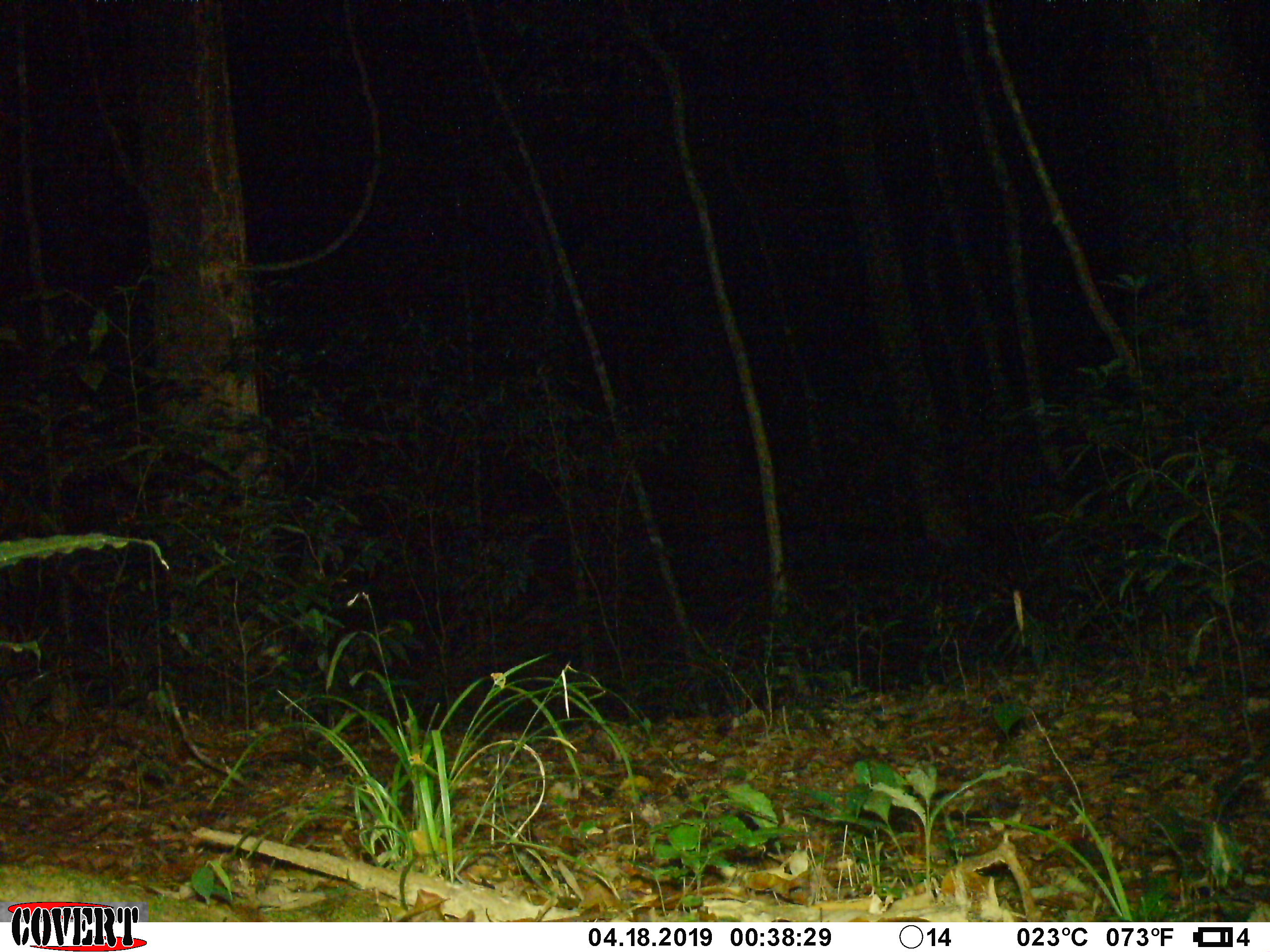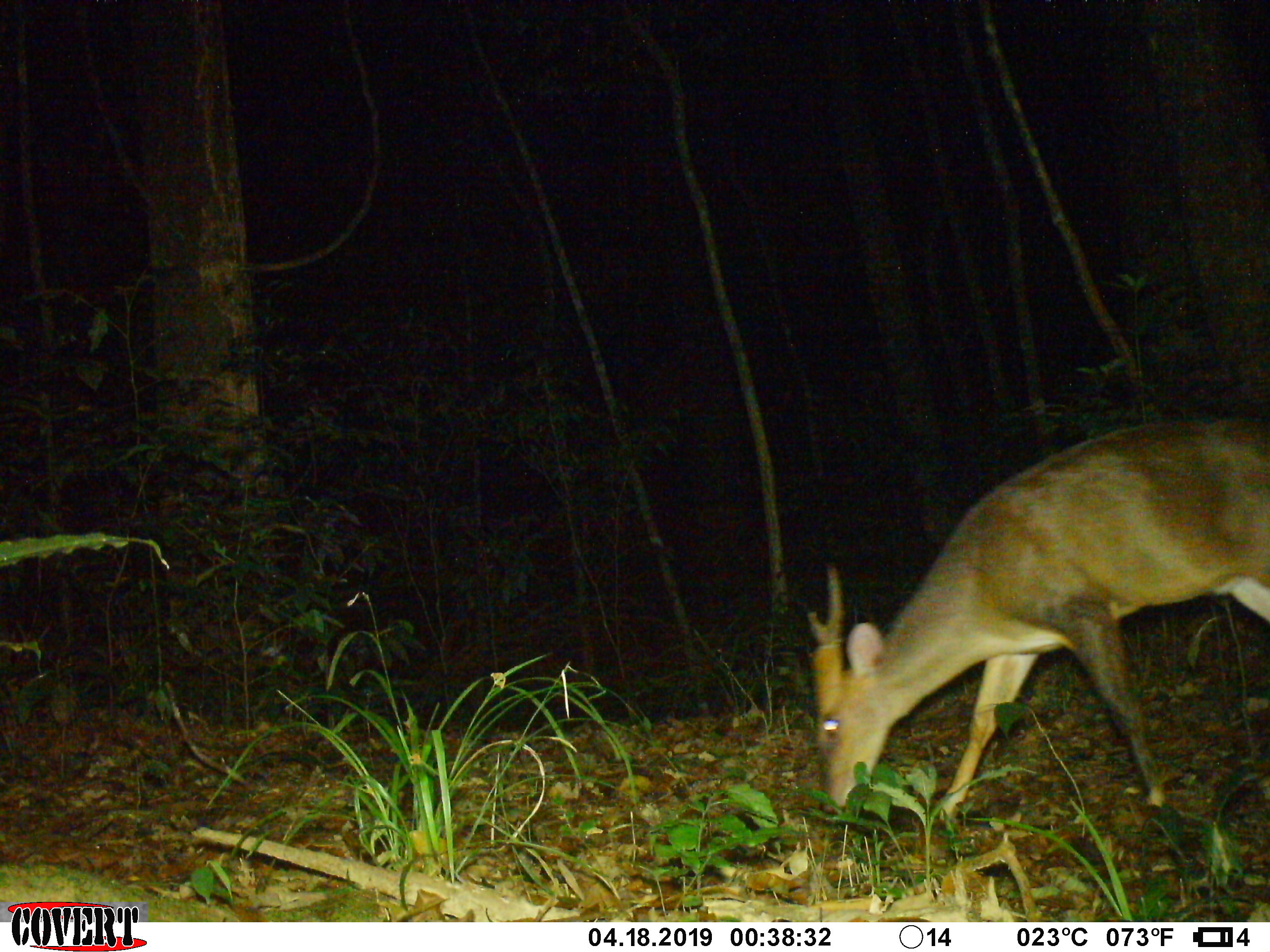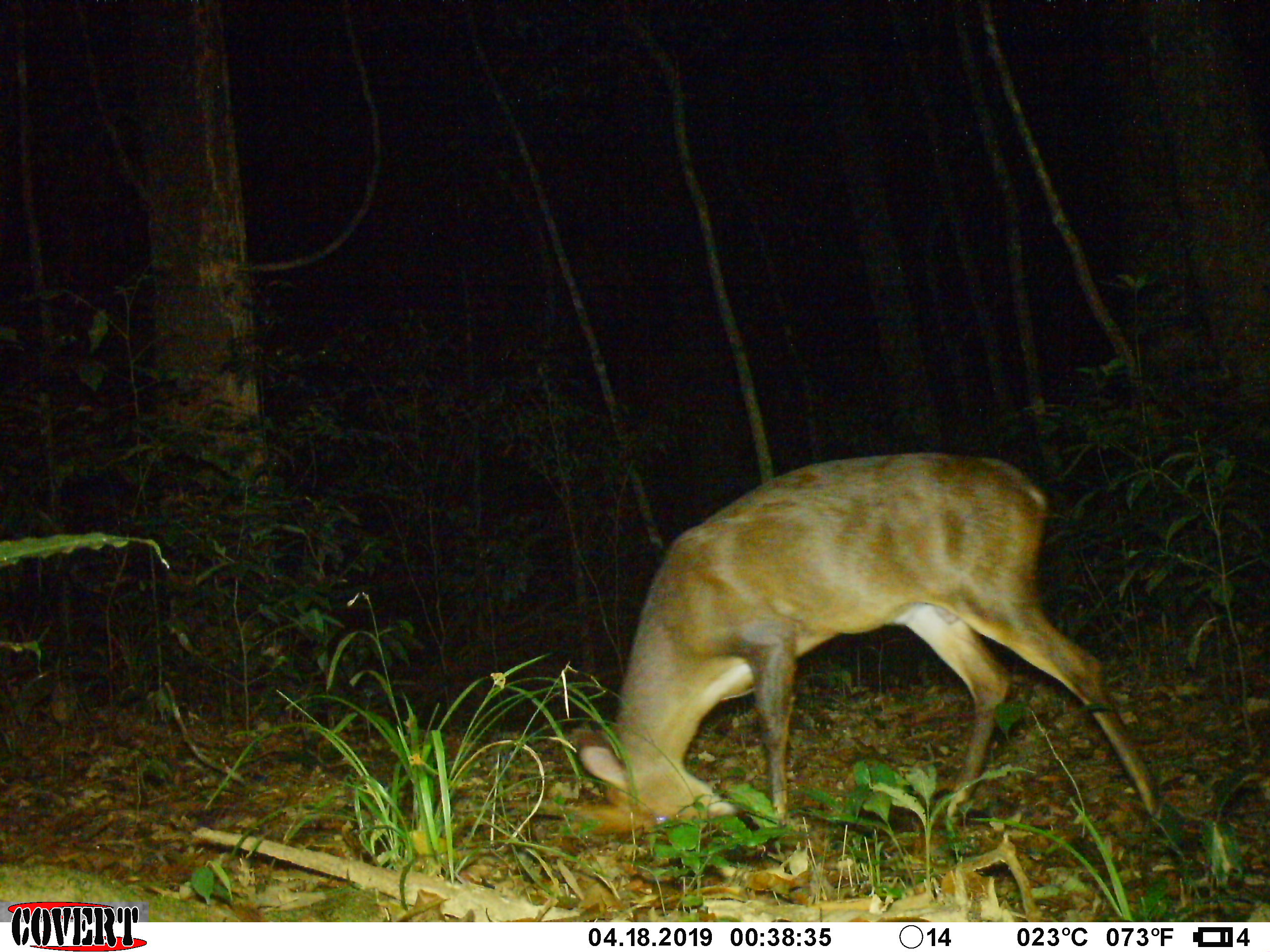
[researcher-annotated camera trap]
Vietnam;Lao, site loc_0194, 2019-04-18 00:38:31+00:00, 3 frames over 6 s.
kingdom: Animalia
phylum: Chordata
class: Mammalia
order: Artiodactyla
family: Cervidae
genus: Muntiacus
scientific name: Muntiacus vuquangensis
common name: large-antlered muntjac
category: large antlered muntjac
Large antlered muntjac (large-antlered muntjac) (Muntiacus vuquangensis). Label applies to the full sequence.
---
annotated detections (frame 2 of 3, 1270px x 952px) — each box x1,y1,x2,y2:
large antlered muntjac: 804,415,1270,821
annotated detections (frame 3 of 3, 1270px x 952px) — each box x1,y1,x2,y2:
large antlered muntjac: 483,450,1162,841